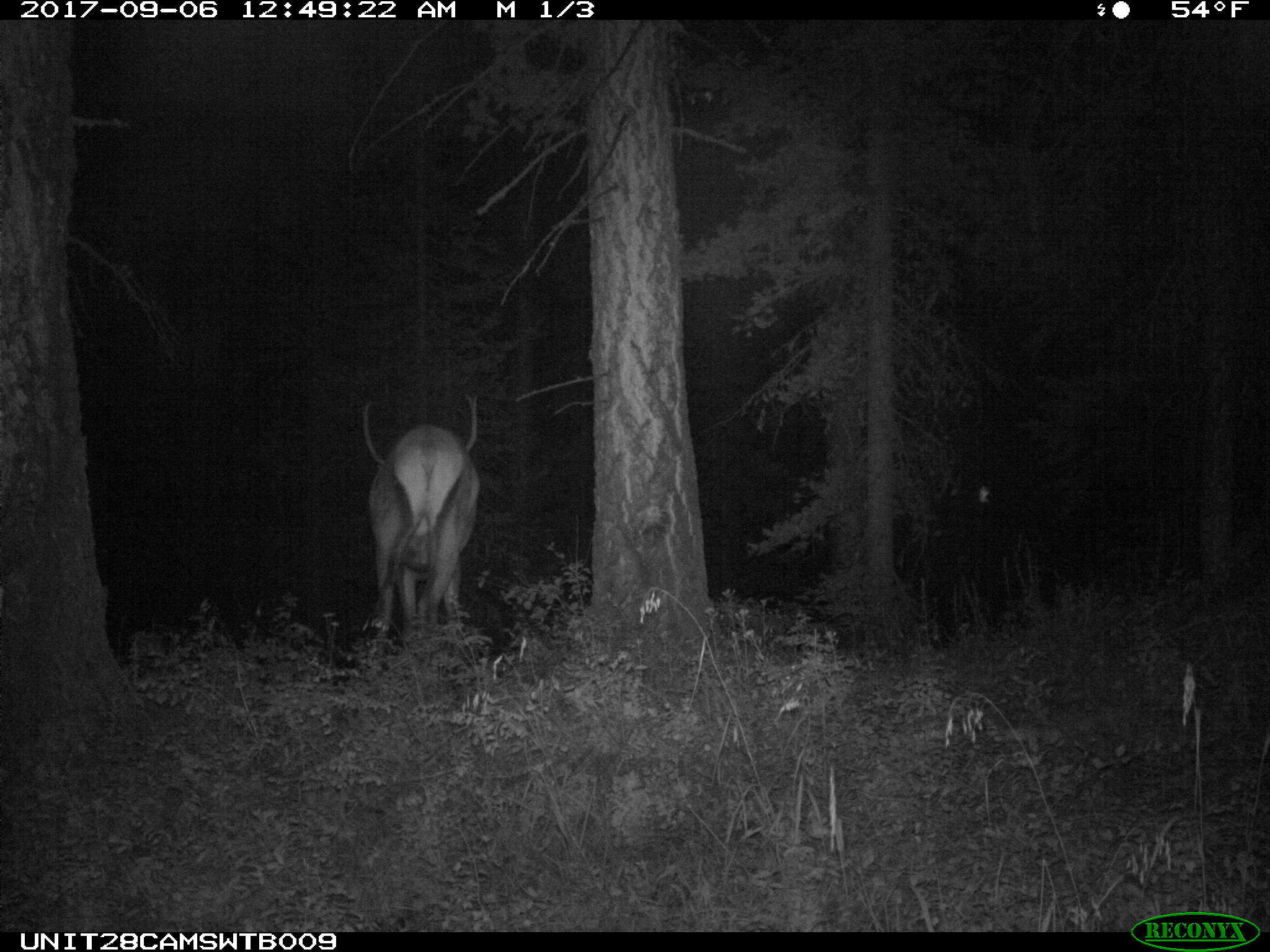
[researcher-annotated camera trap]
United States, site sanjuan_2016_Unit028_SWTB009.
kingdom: Animalia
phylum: Chordata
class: Mammalia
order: Artiodactyla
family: Cervidae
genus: Cervus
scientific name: Cervus elaphus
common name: red deer